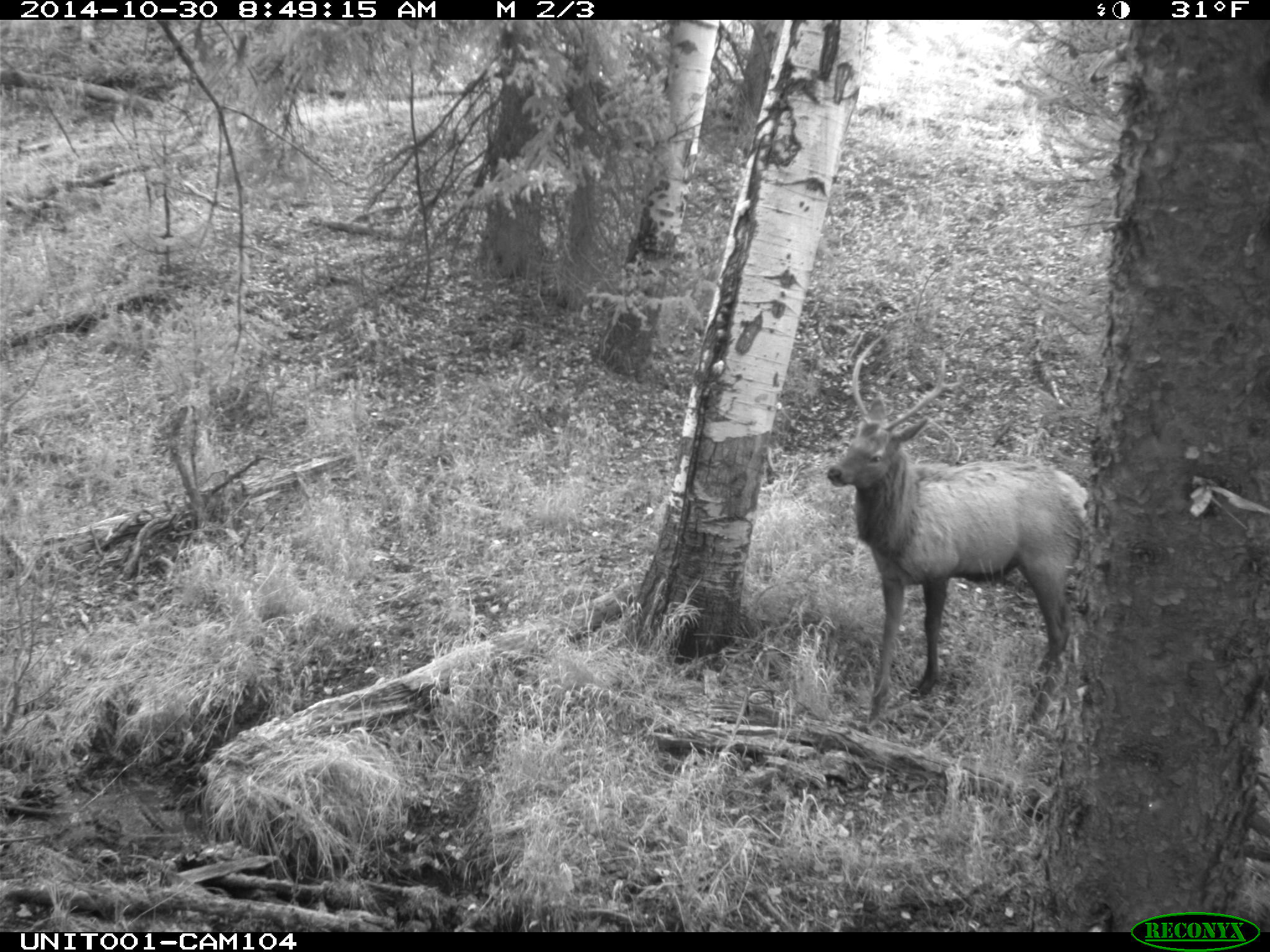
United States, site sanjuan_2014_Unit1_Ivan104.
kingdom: Animalia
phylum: Chordata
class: Mammalia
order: Artiodactyla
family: Cervidae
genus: Cervus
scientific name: Cervus elaphus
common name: red deer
Cervus elaphus (red deer).